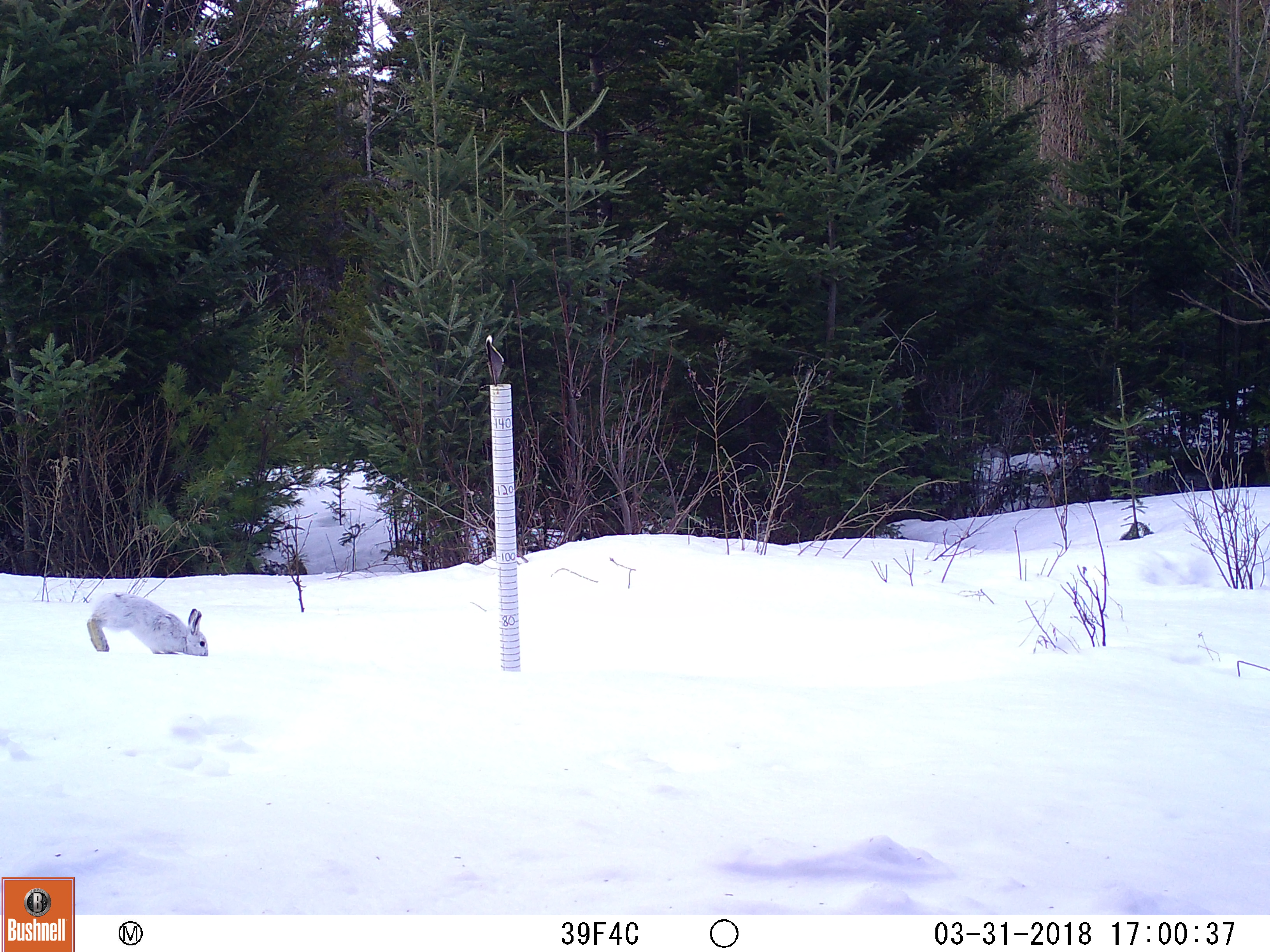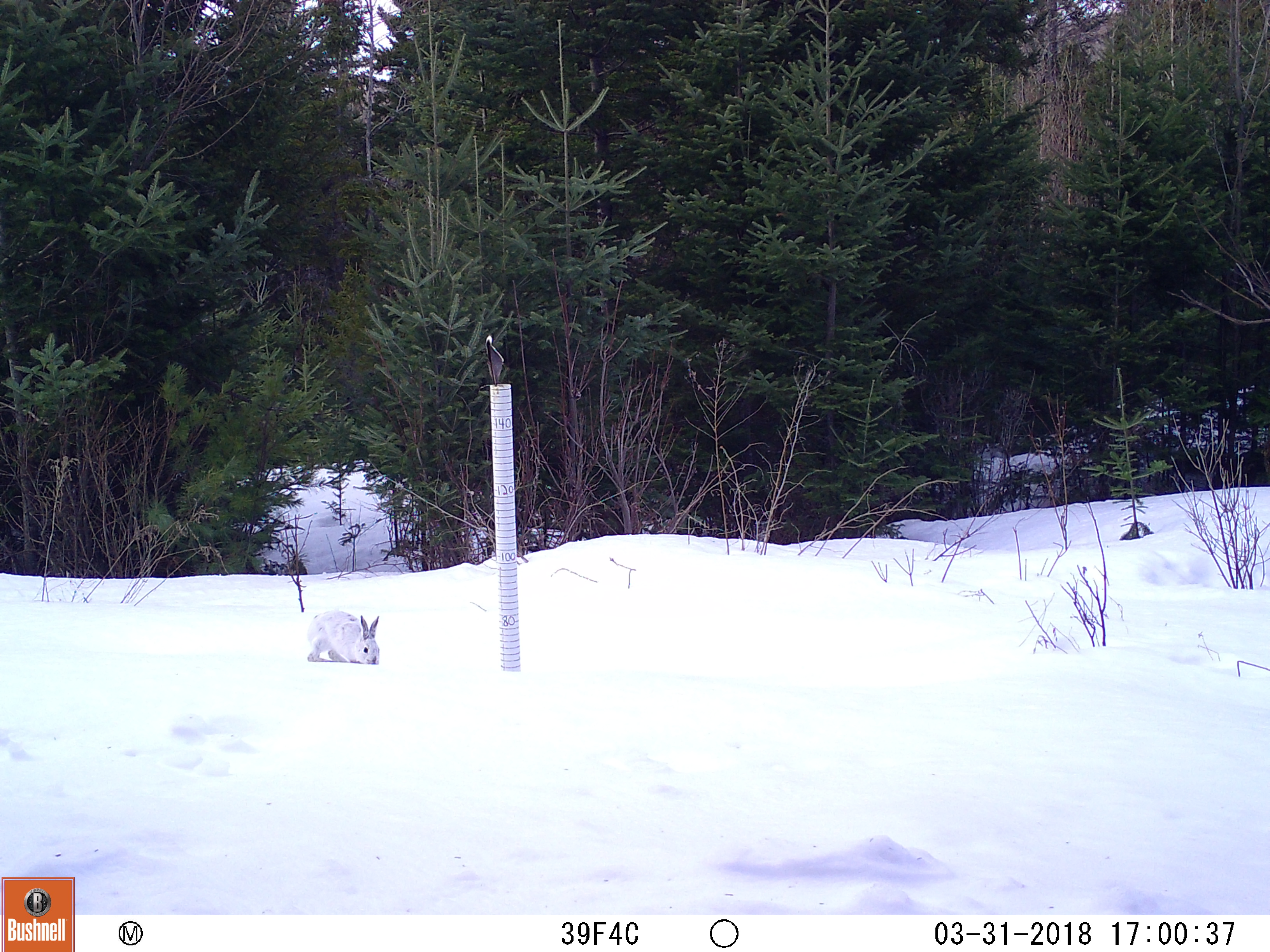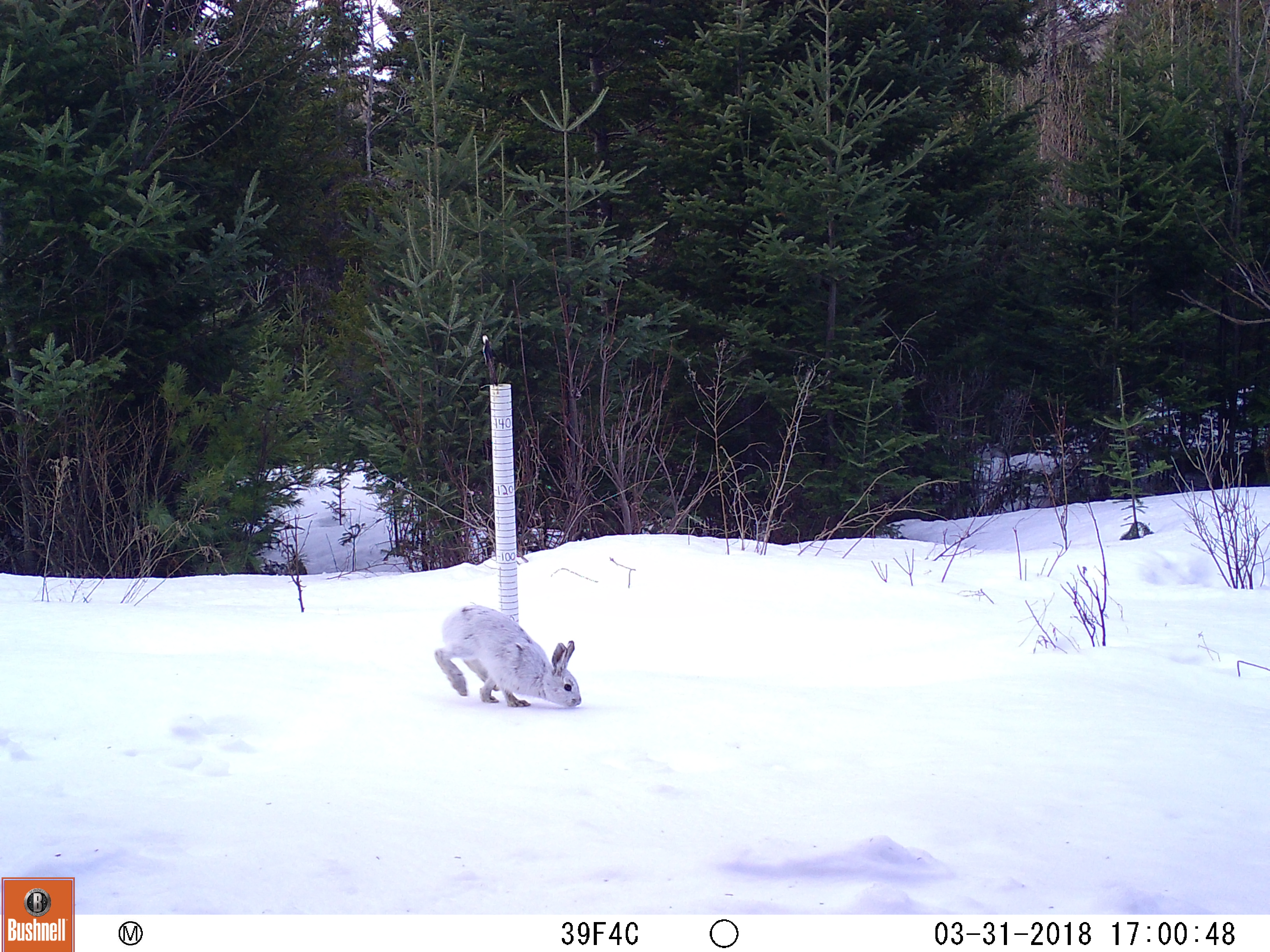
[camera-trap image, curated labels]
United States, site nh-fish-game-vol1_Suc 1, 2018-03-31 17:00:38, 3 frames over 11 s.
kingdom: Animalia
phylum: Chordata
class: Mammalia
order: Lagomorpha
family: Leporidae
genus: Lepus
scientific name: Lepus americanus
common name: snowshoe hare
Snowshoe hare (Lepus americanus).